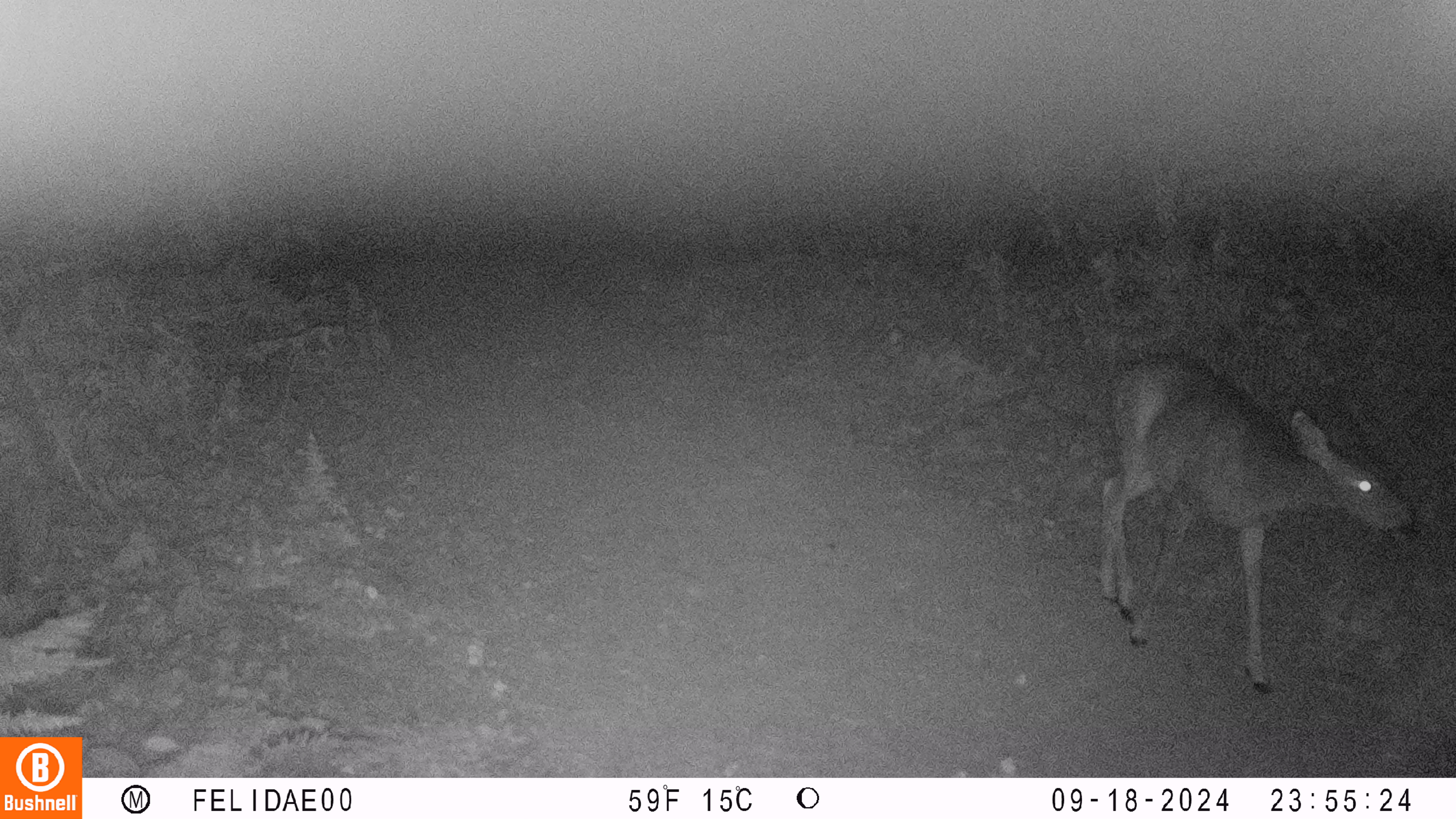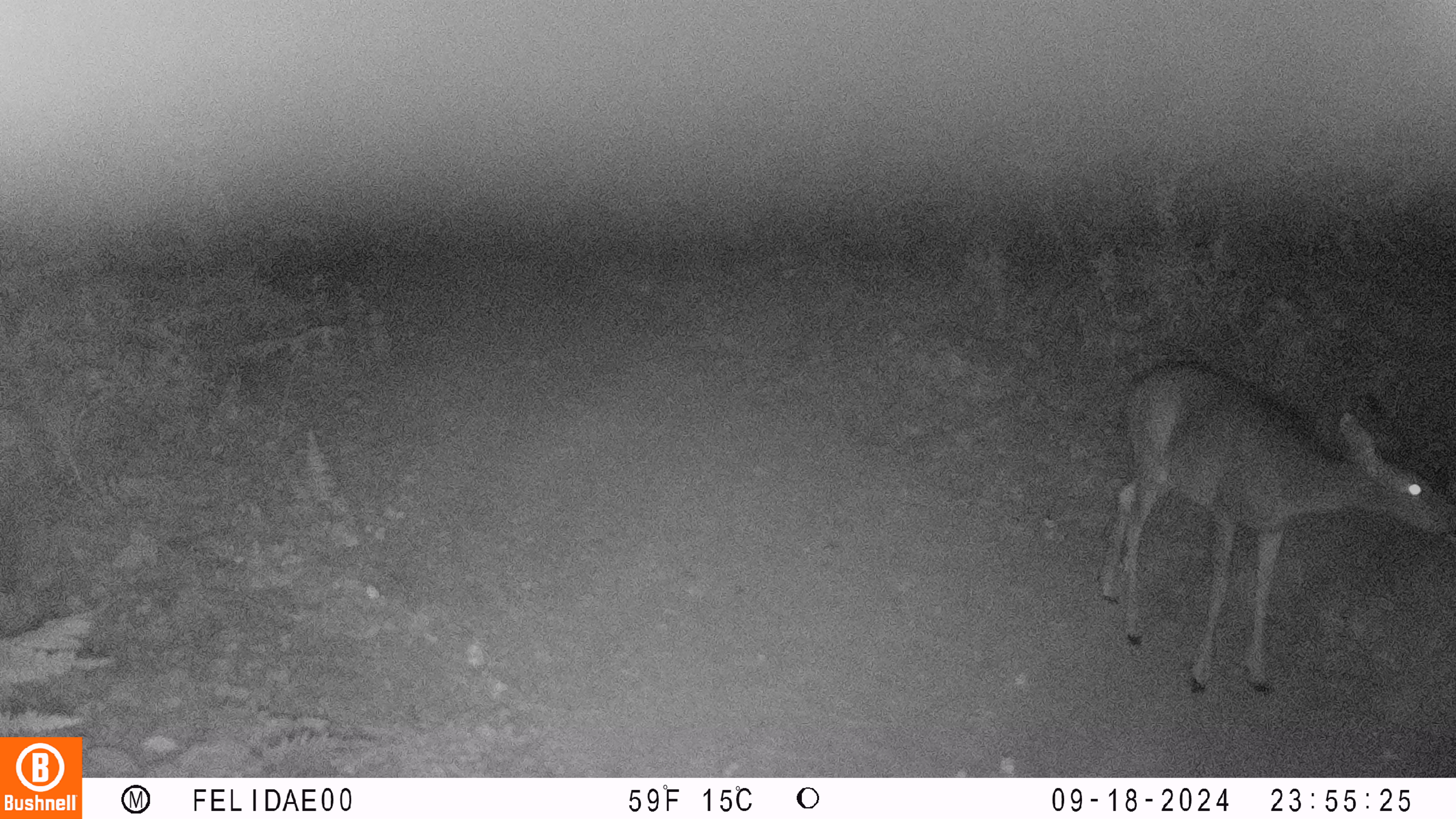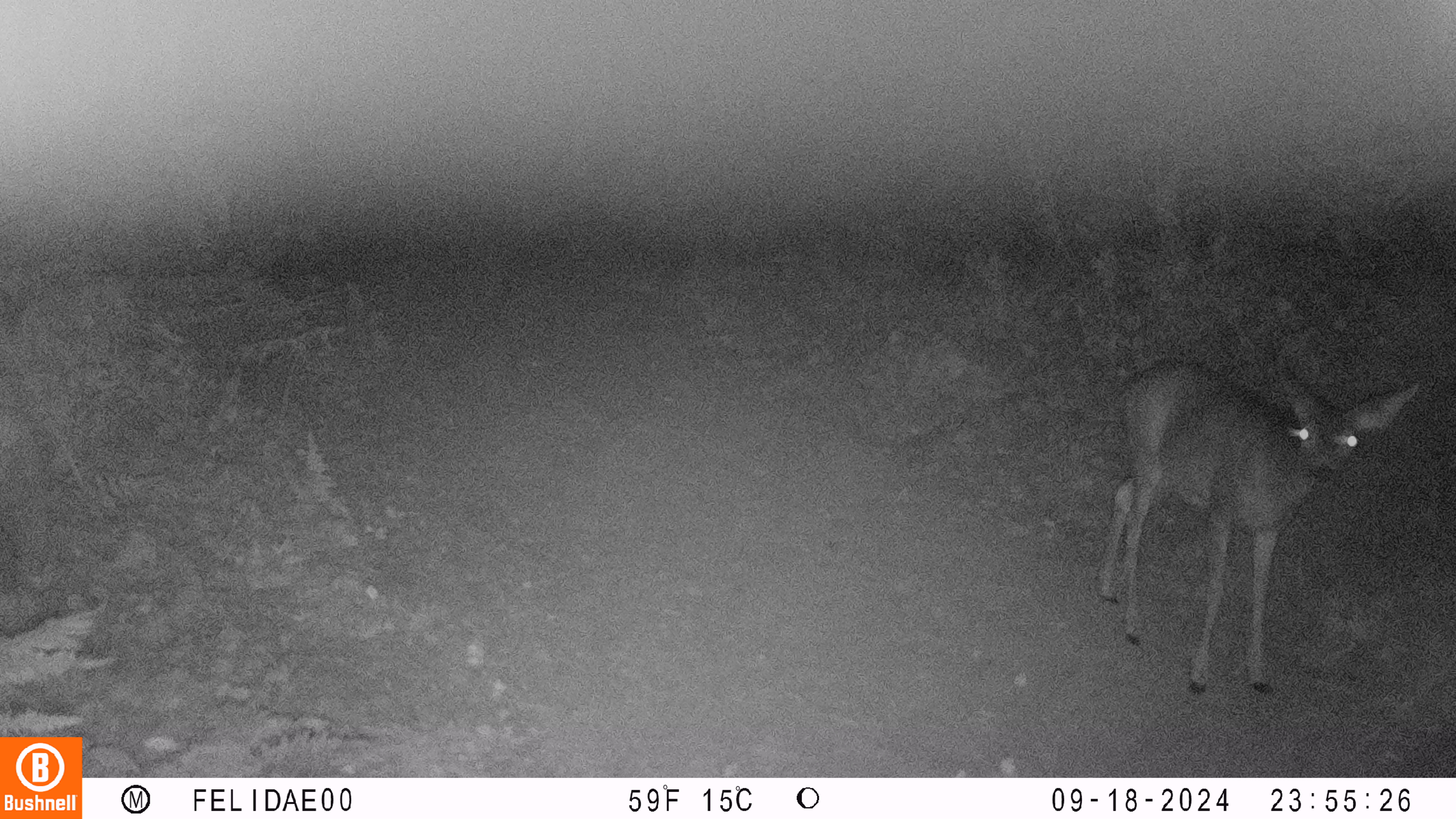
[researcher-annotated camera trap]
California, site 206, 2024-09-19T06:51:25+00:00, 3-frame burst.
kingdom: Animalia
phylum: Chordata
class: Mammalia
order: Artiodactyla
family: Cervidae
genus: Odocoileus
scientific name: Odocoileus hemionus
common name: mule deer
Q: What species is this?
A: Mule deer (Odocoileus hemionus).